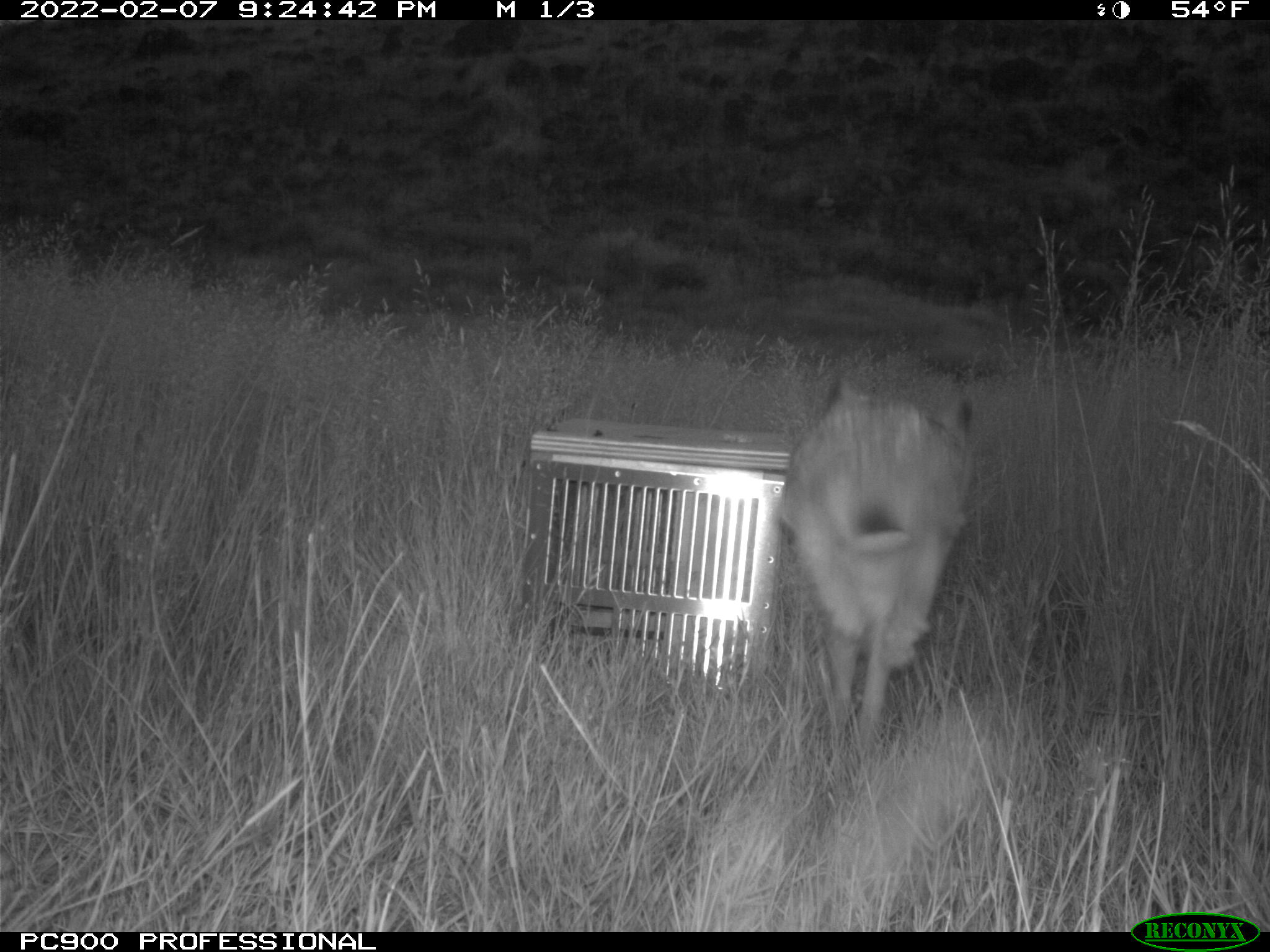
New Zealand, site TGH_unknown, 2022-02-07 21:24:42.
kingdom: Animalia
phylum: Chordata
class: Mammalia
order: Lagomorpha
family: Leporidae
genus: Lepus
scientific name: Lepus europaeus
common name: brown hare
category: hare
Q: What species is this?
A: Hare (brown hare) (Lepus europaeus).